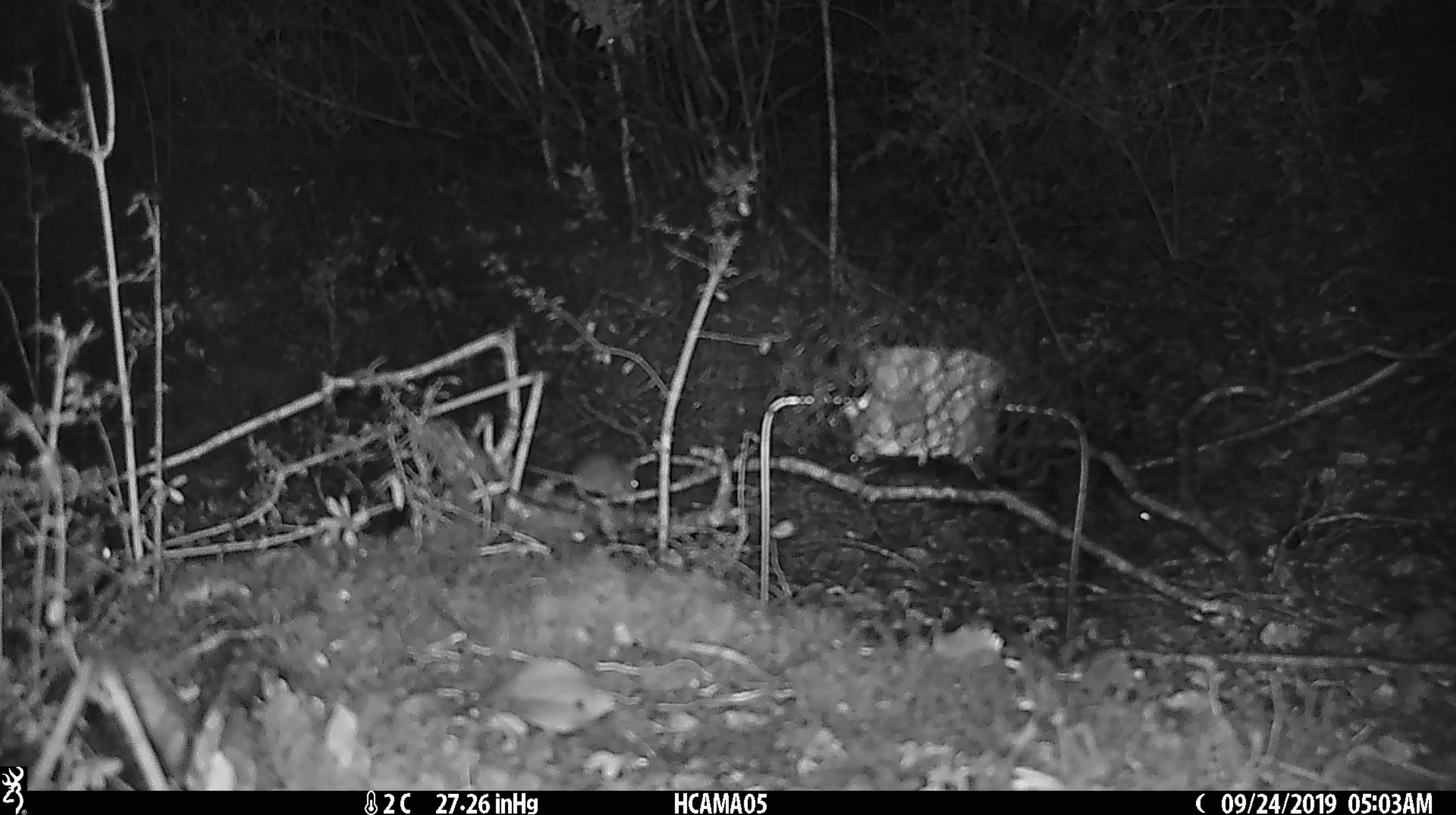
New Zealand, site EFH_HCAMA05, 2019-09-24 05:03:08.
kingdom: Animalia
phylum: Chordata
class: Mammalia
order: Rodentia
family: Muridae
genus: Mus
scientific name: Mus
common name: mouse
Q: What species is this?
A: Mouse (Mus).